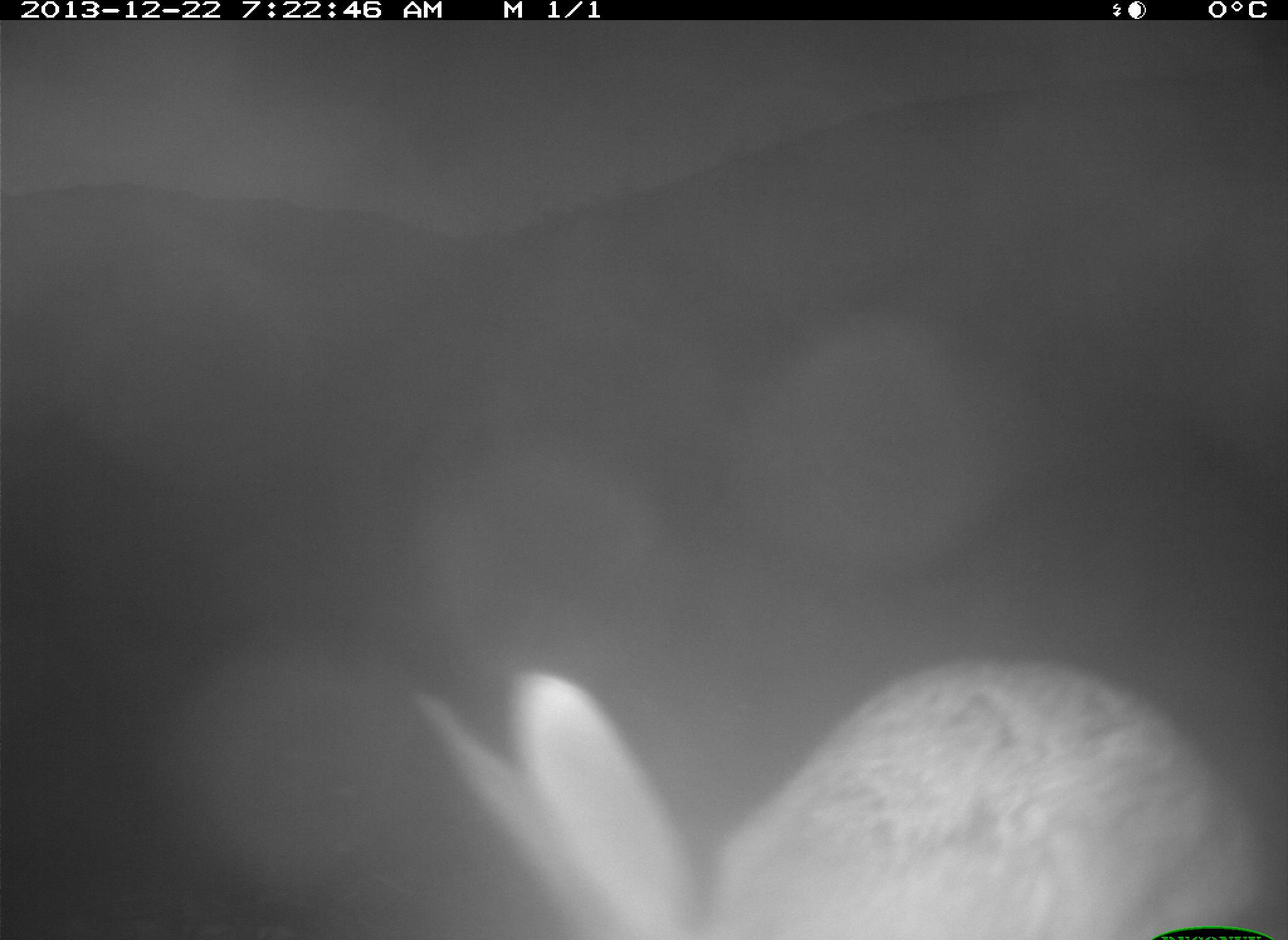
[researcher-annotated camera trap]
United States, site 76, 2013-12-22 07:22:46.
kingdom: Animalia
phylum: Chordata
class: Mammalia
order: Lagomorpha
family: Leporidae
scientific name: Leporidae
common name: rabbits and hares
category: rabbit